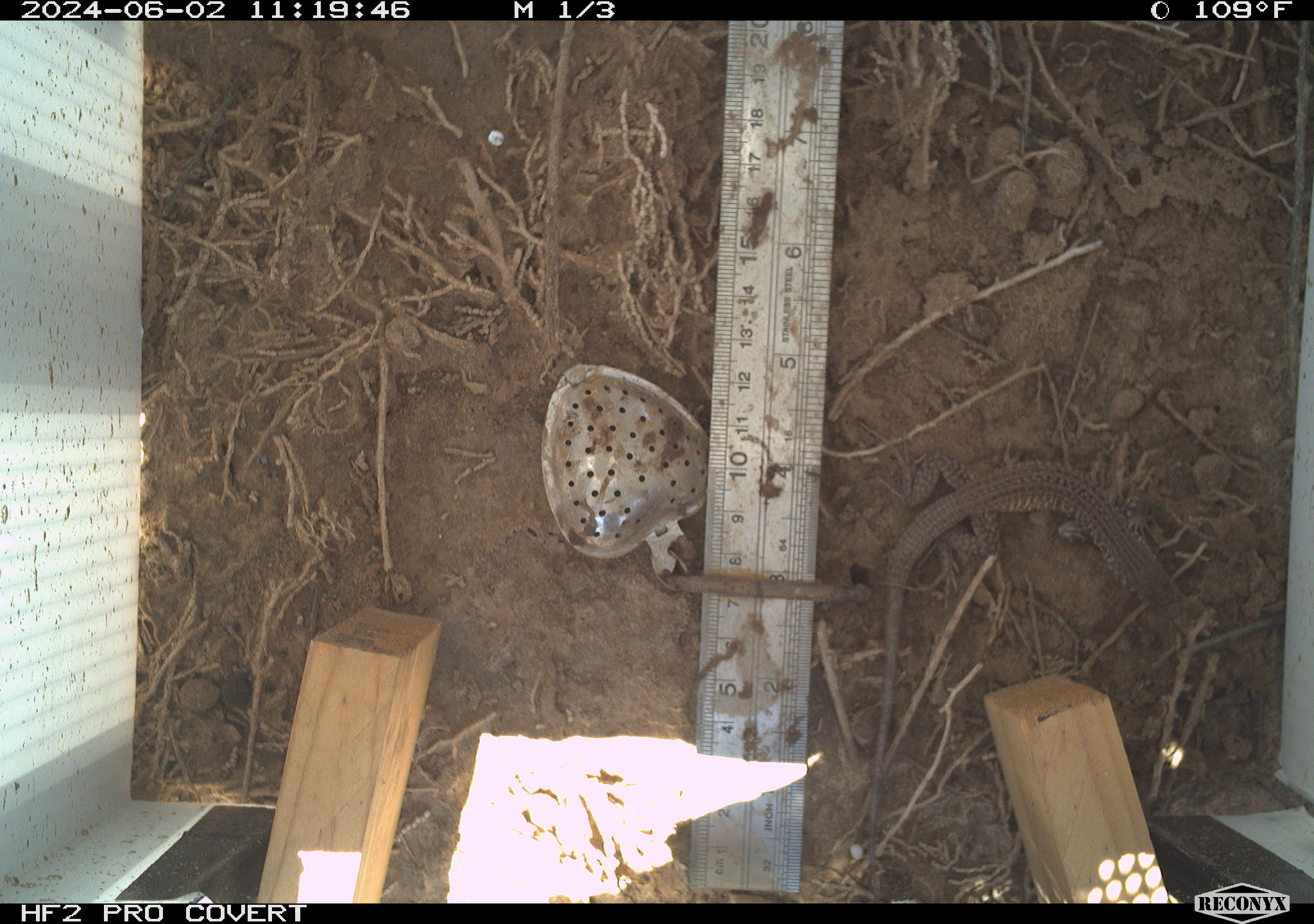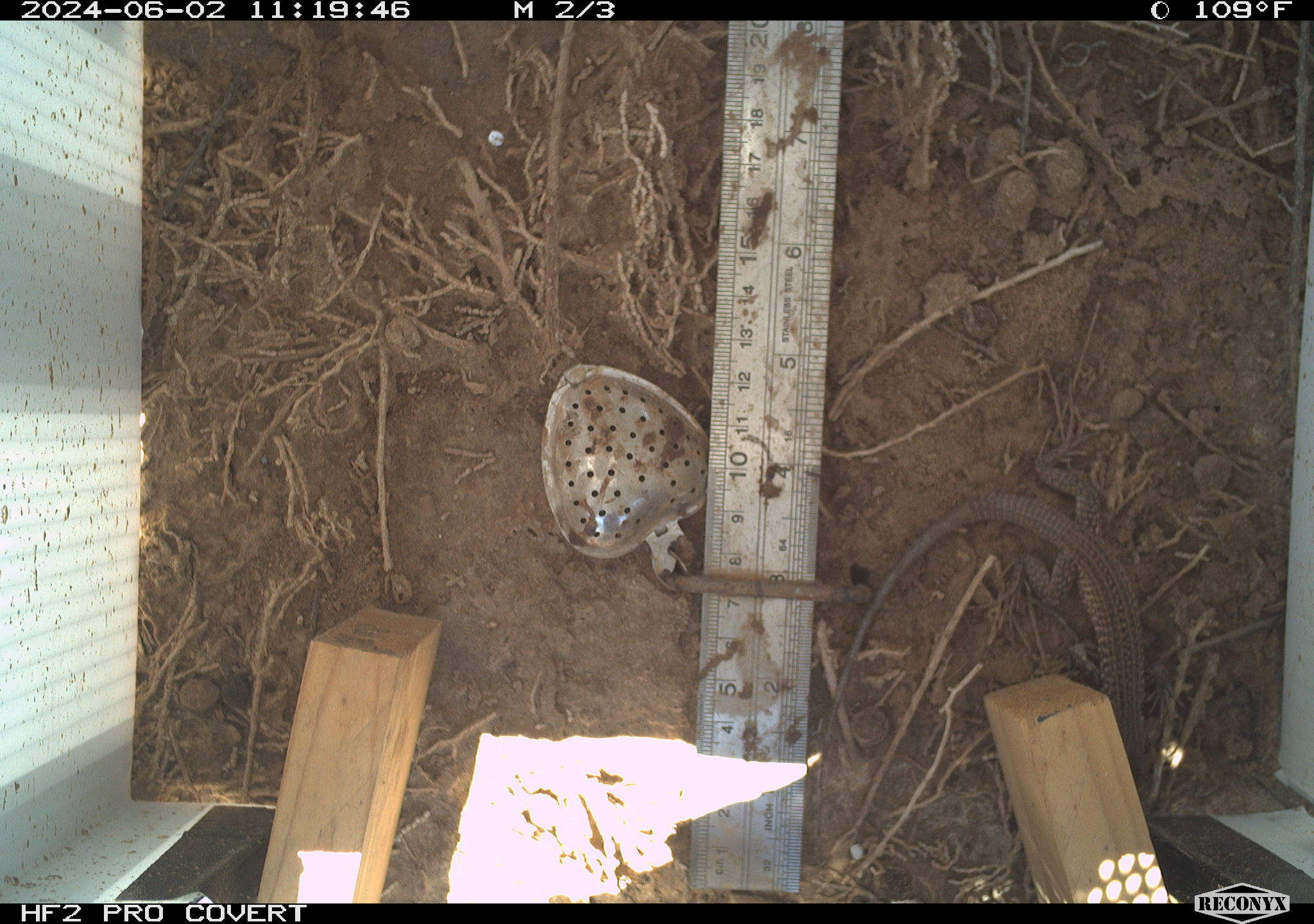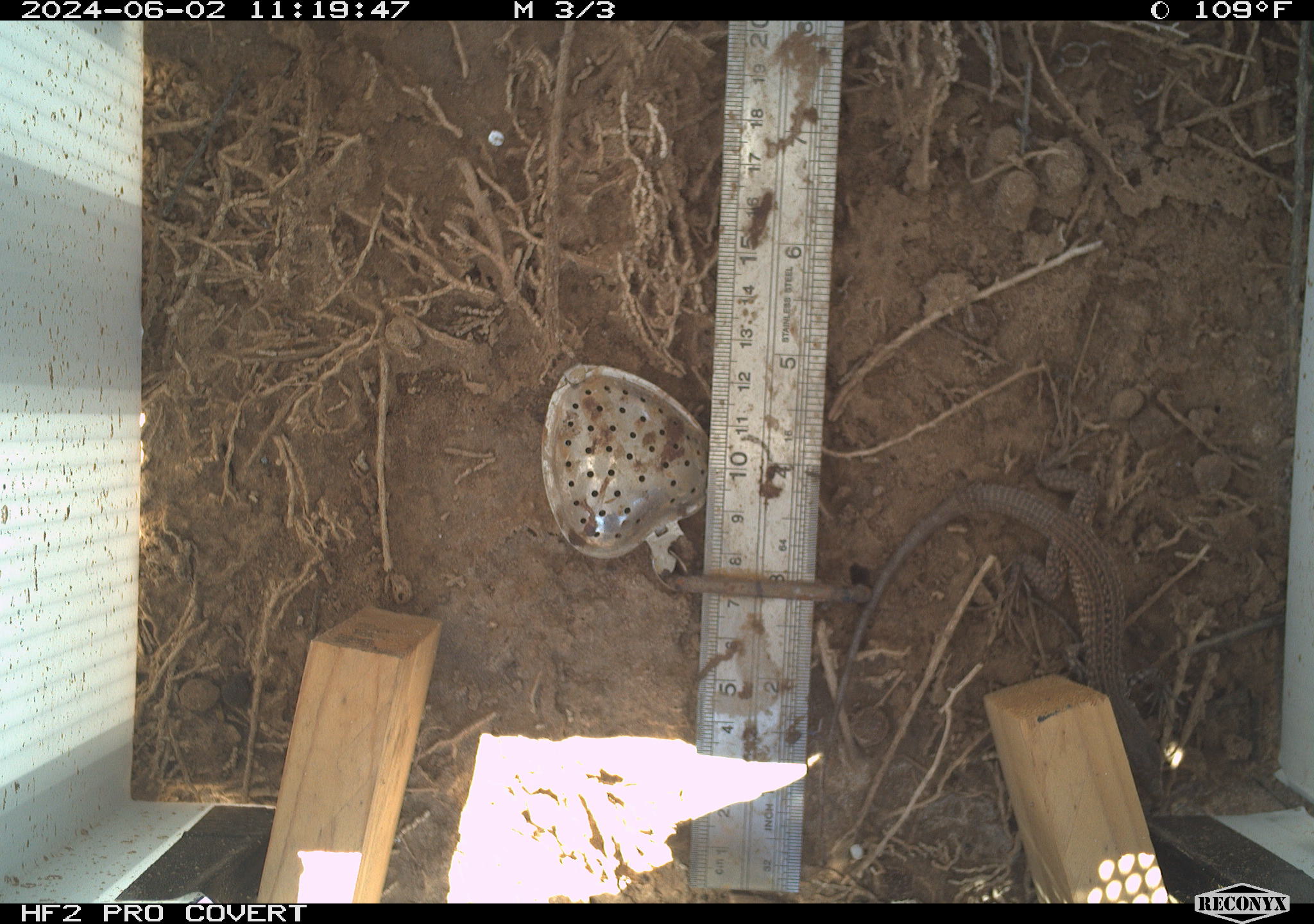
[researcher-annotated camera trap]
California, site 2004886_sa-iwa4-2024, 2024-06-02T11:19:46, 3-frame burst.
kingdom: Animalia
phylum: Chordata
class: Reptilia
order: Squamata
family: Teiidae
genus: Aspidoscelis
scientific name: Aspidoscelis tigris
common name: western whiptail